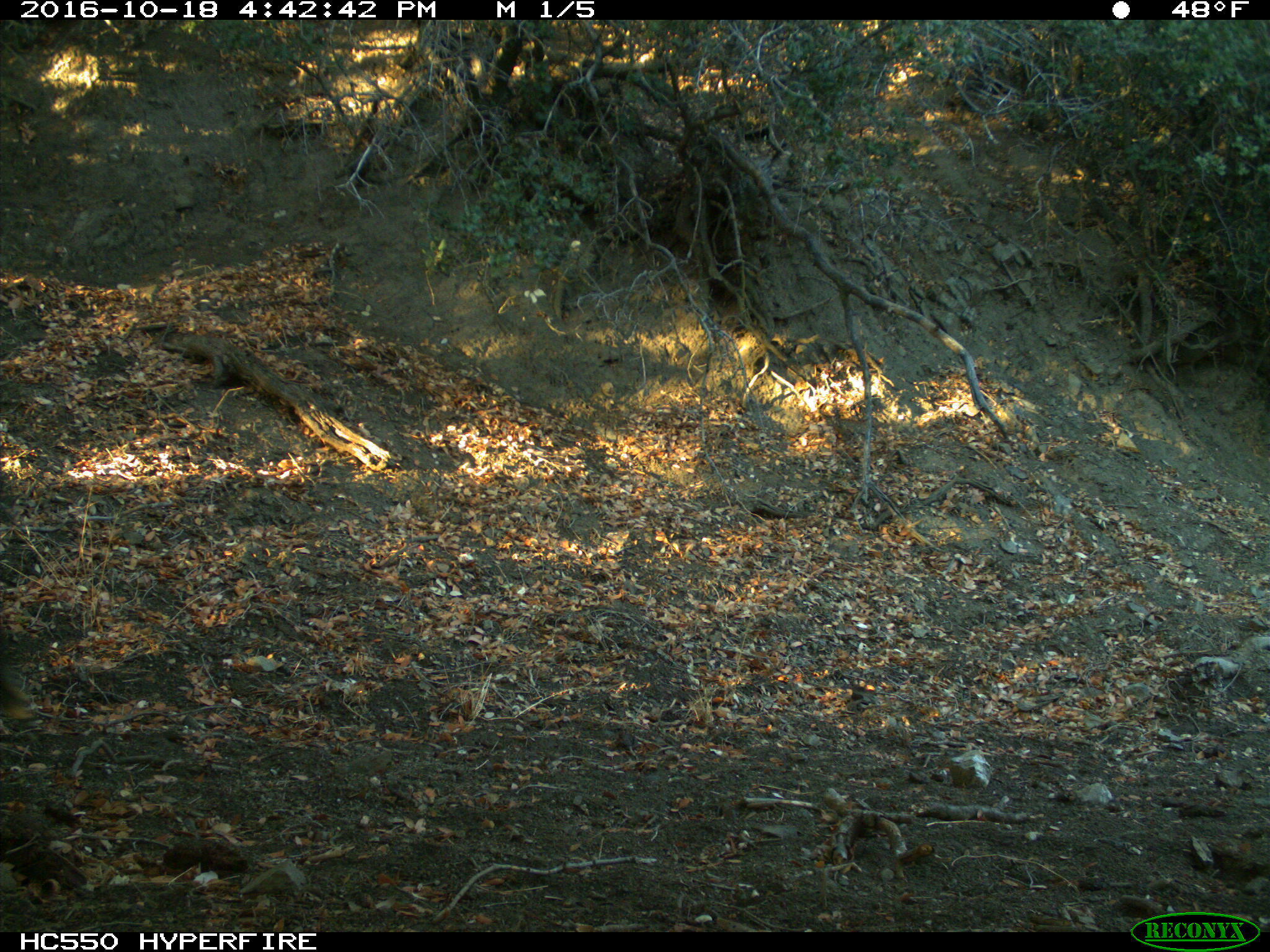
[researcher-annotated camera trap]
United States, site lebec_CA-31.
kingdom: Animalia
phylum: Chordata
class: Mammalia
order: Artiodactyla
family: Suidae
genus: Sus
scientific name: Sus scrofa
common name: wild boar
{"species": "Sus scrofa (wild boar)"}